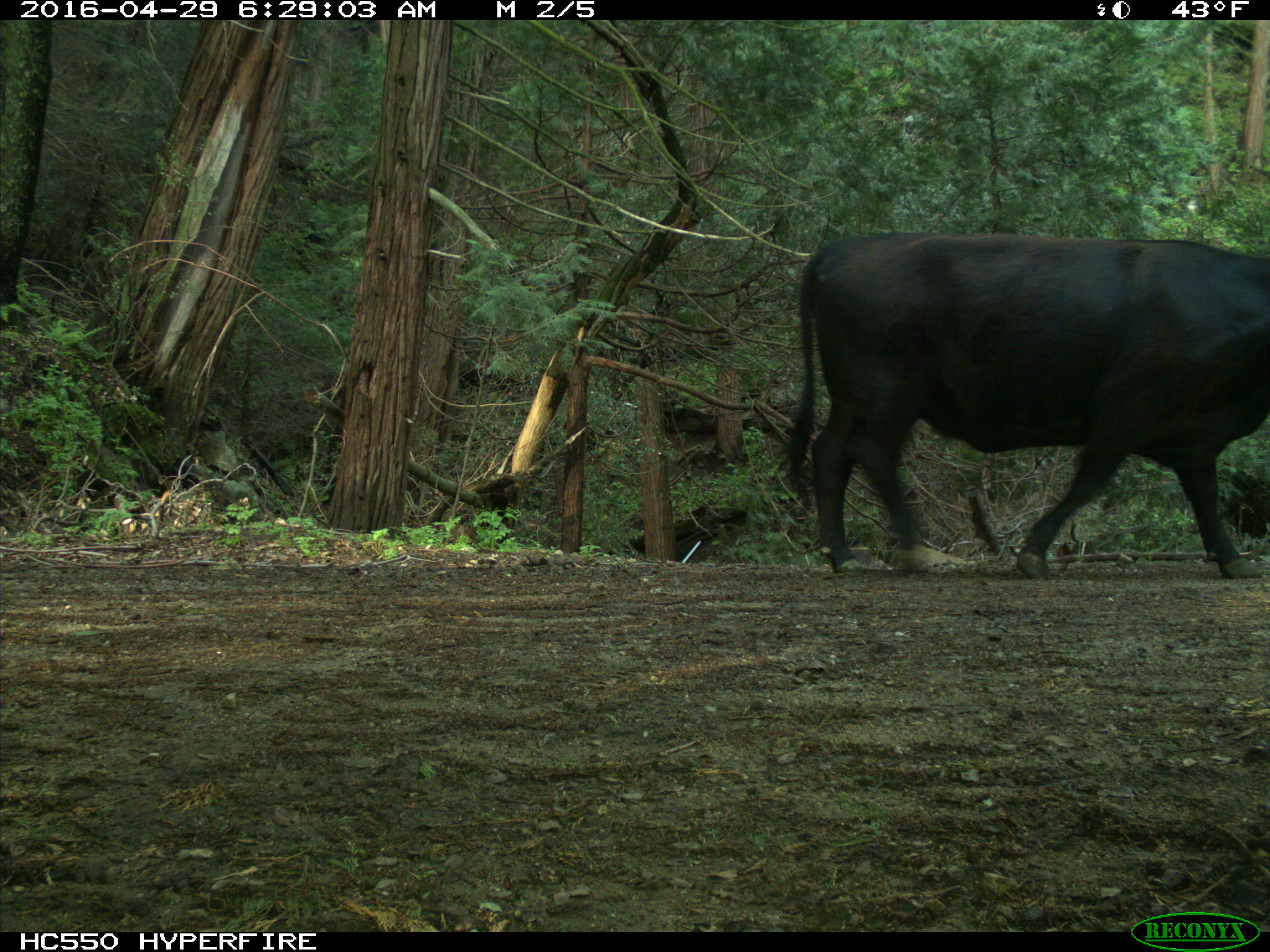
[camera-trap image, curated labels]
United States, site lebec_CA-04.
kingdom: Animalia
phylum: Chordata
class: Mammalia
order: Artiodactyla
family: Bovidae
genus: Bos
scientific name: Bos taurus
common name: domestic cow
Bos taurus (domestic cow).